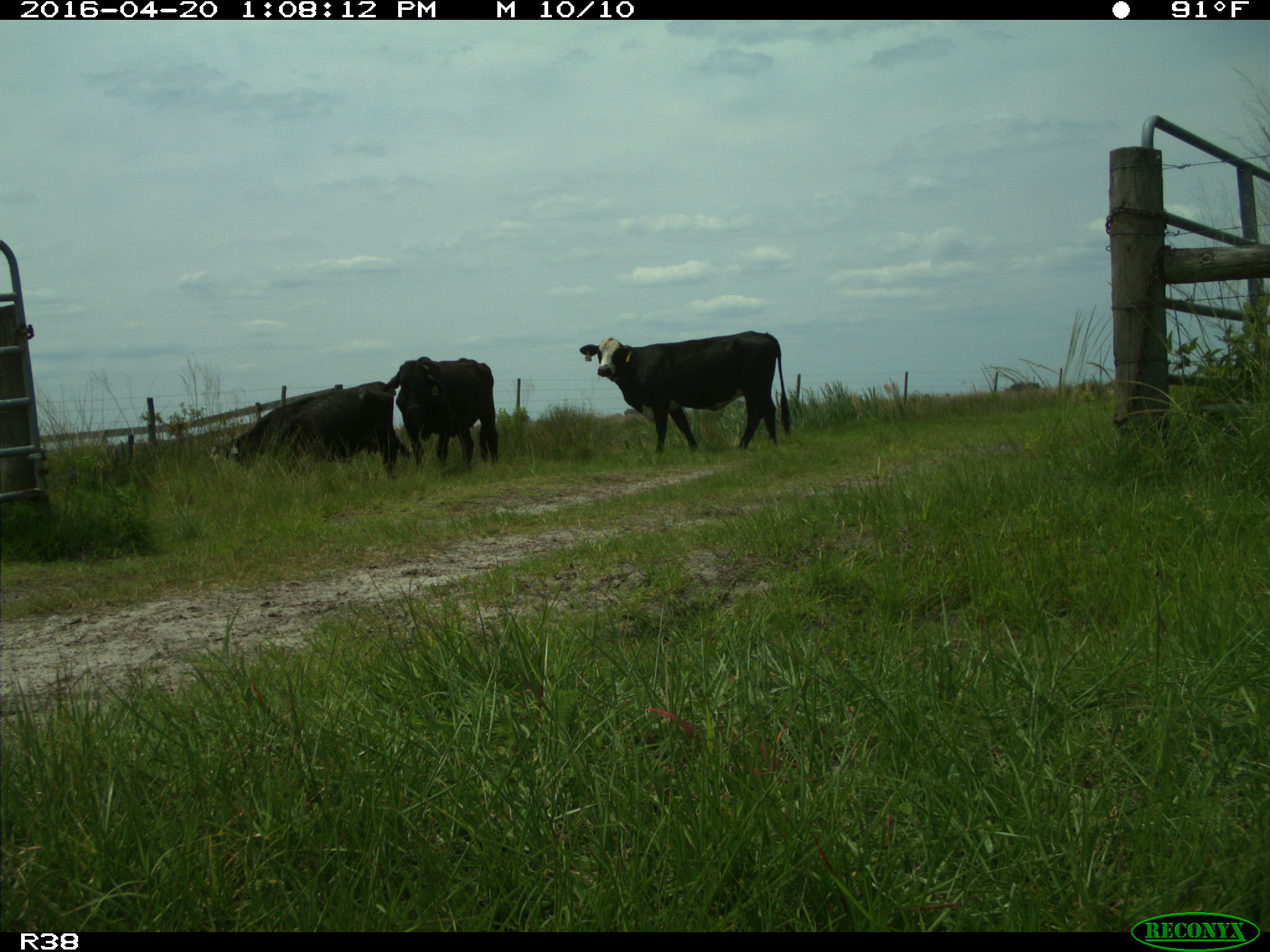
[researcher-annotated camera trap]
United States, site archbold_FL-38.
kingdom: Animalia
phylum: Chordata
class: Mammalia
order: Artiodactyla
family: Bovidae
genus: Bos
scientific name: Bos taurus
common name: domestic cow